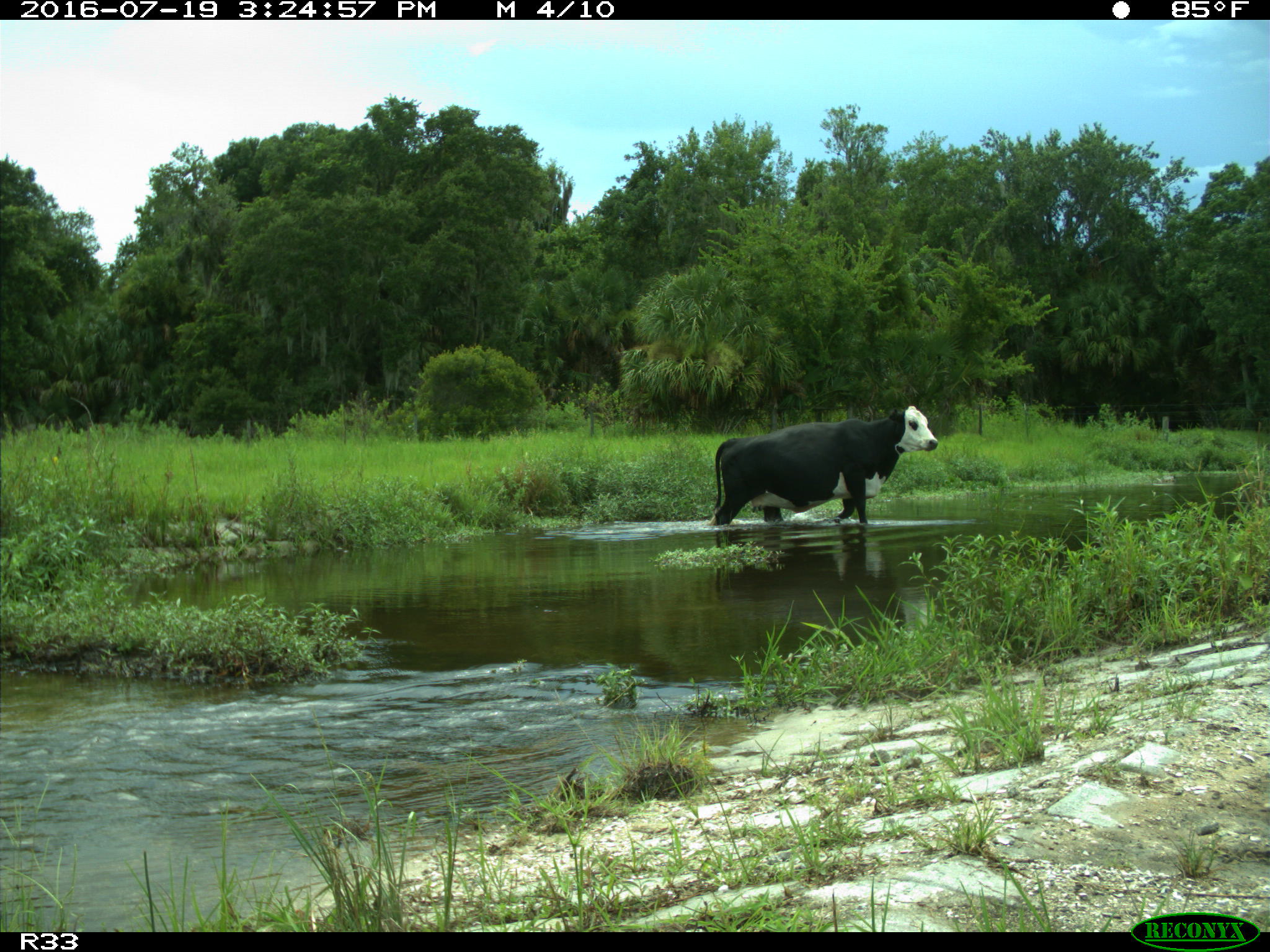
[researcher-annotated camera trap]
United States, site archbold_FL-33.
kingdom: Animalia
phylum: Chordata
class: Mammalia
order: Artiodactyla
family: Bovidae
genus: Bos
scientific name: Bos taurus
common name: domestic cow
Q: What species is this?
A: Bos taurus (domestic cow).